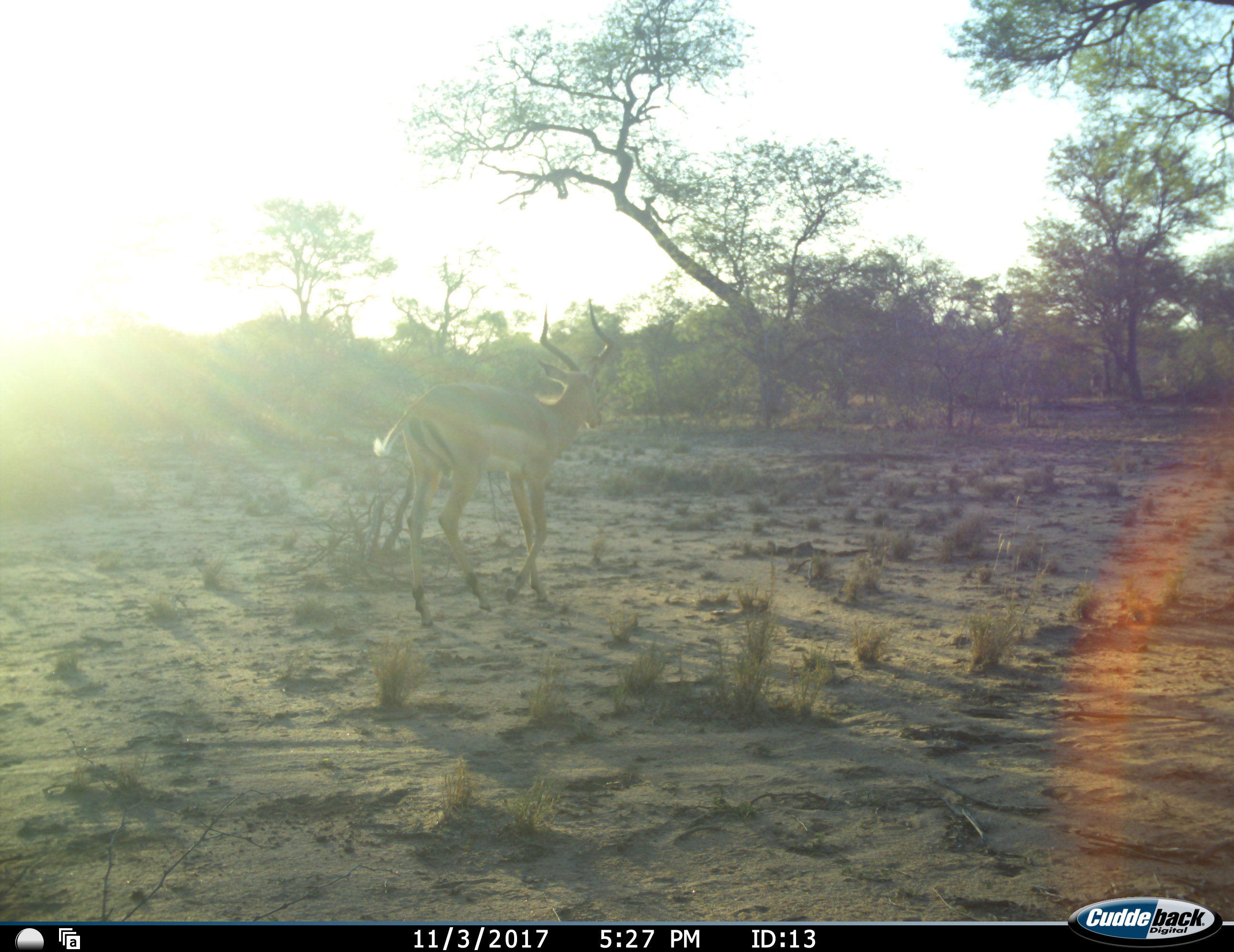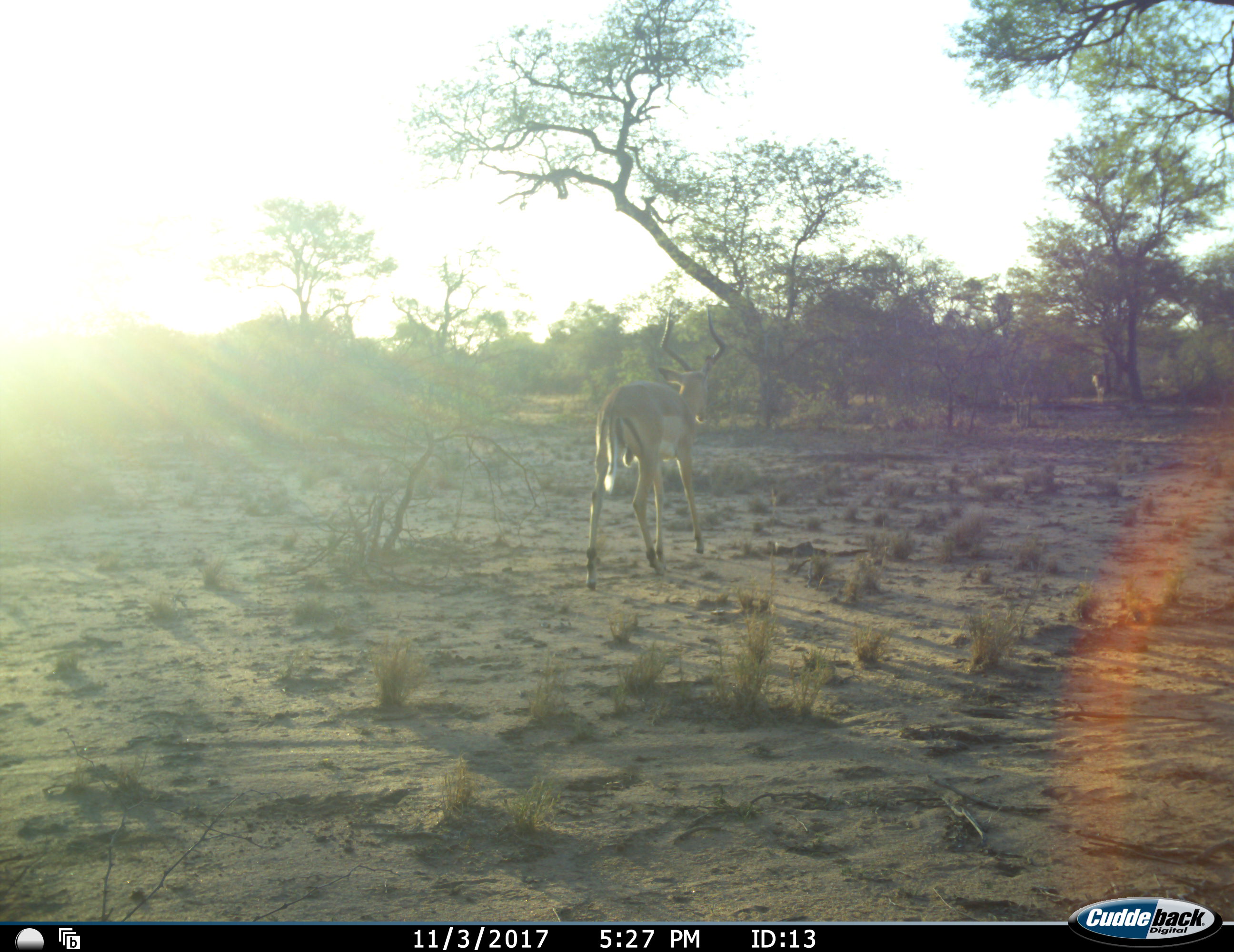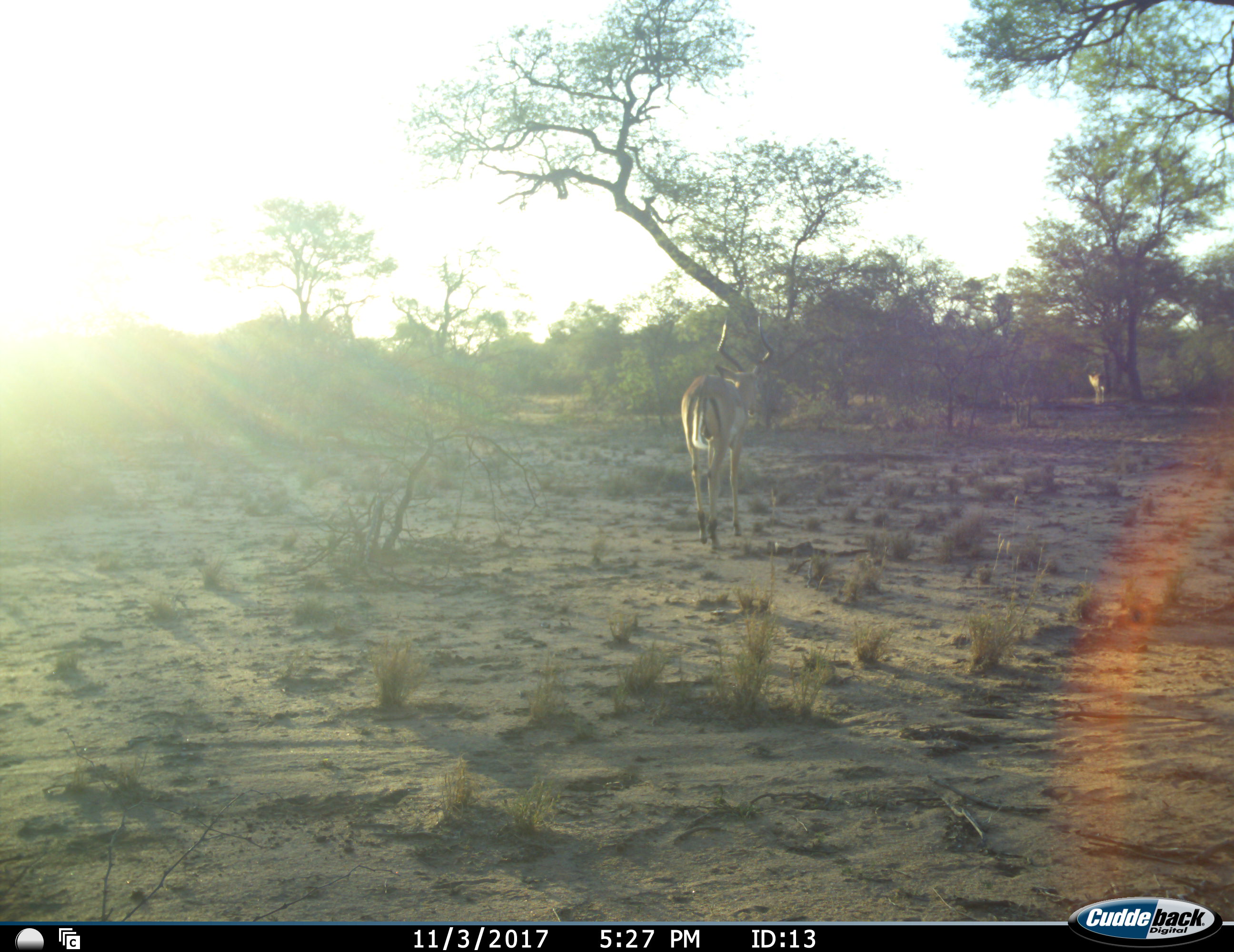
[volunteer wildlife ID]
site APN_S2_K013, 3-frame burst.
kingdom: Animalia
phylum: Chordata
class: Mammalia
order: Artiodactyla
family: Bovidae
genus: Aepyceros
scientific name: Aepyceros melampus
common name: impala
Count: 2.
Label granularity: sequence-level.